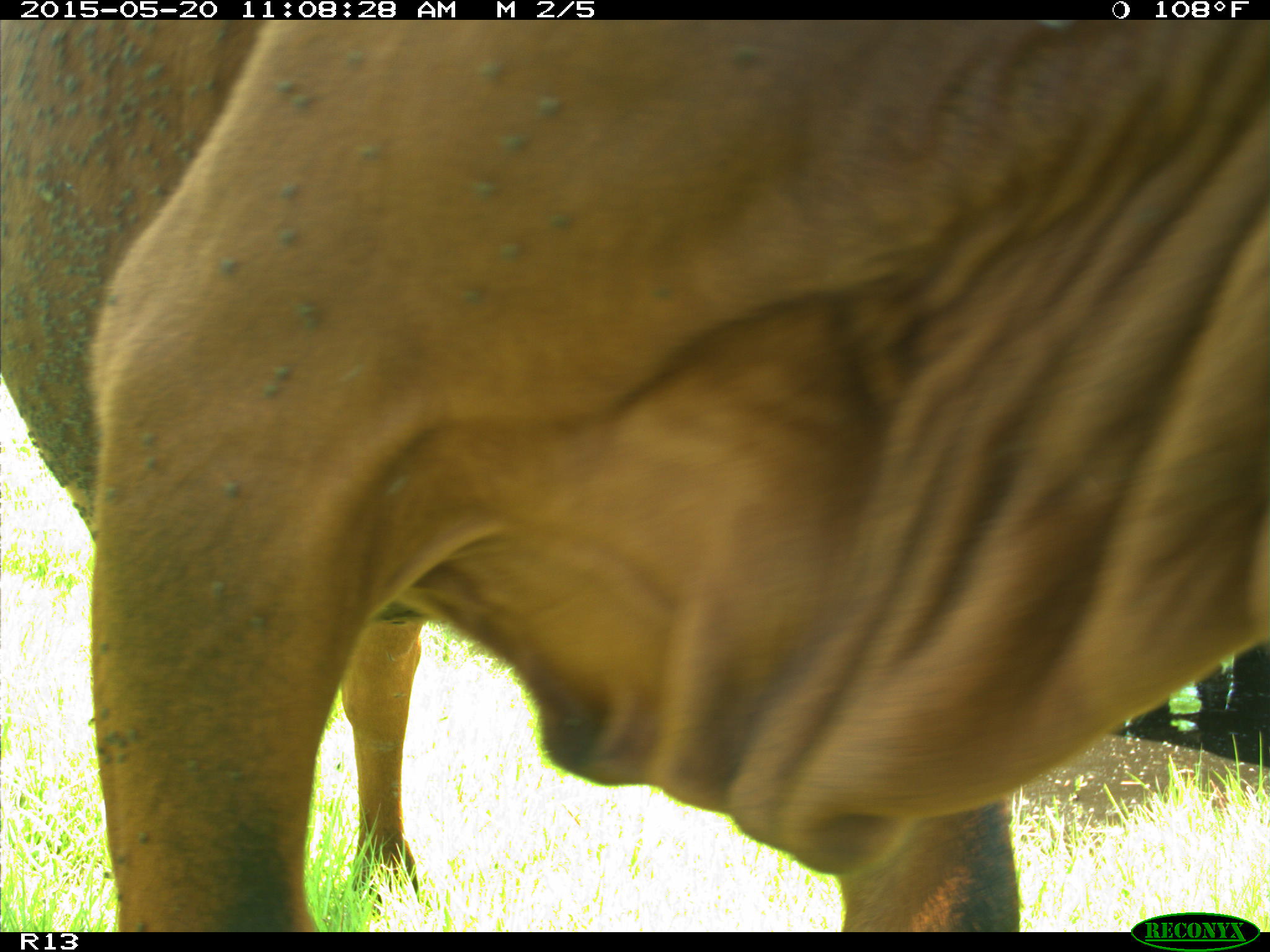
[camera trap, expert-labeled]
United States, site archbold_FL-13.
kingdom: Animalia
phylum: Chordata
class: Mammalia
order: Artiodactyla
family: Bovidae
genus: Bos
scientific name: Bos taurus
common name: domestic cow